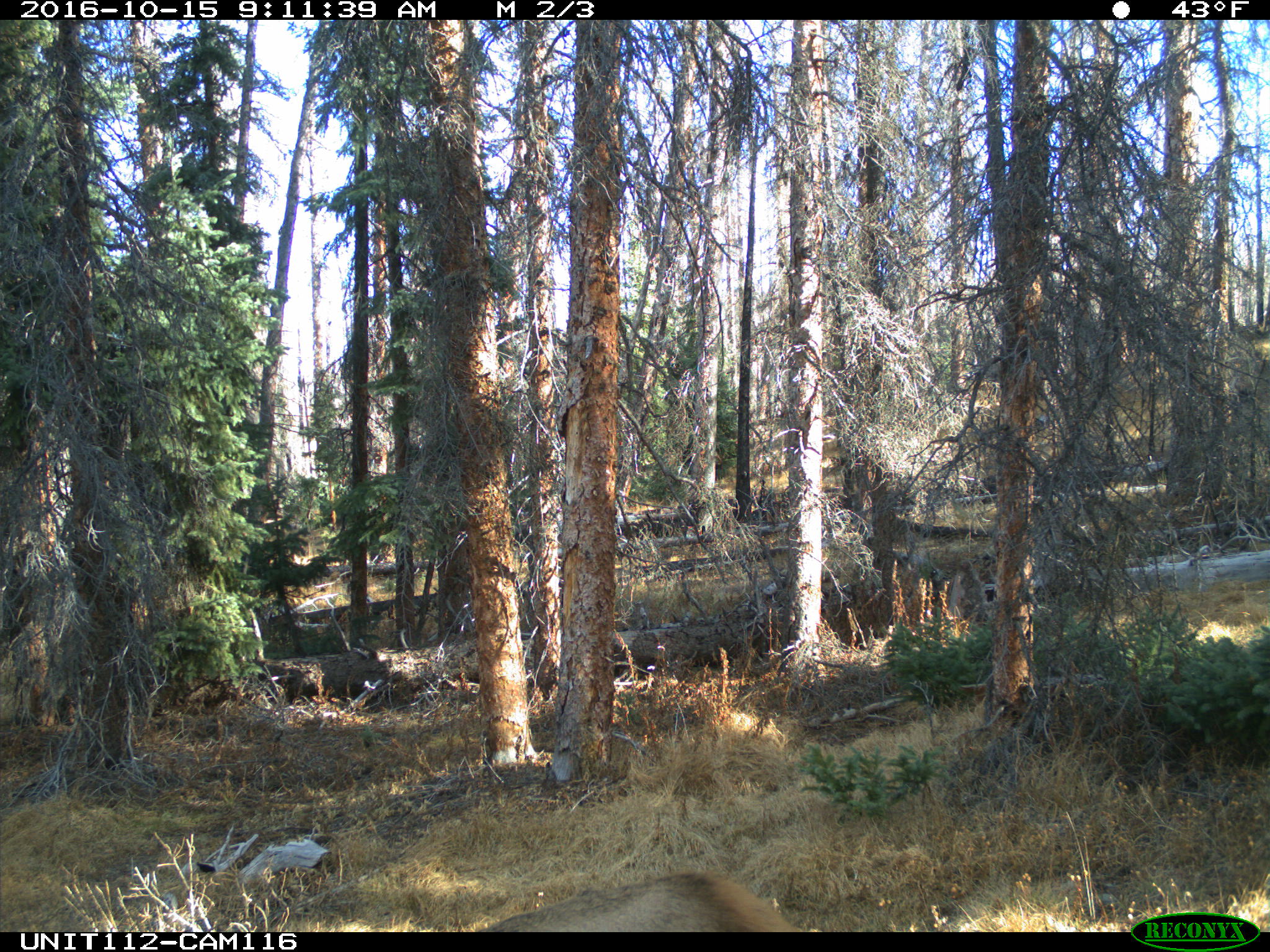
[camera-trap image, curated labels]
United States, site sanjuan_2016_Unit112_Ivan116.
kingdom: Animalia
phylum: Chordata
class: Mammalia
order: Artiodactyla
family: Cervidae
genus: Cervus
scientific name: Cervus elaphus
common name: red deer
Cervus elaphus (red deer).